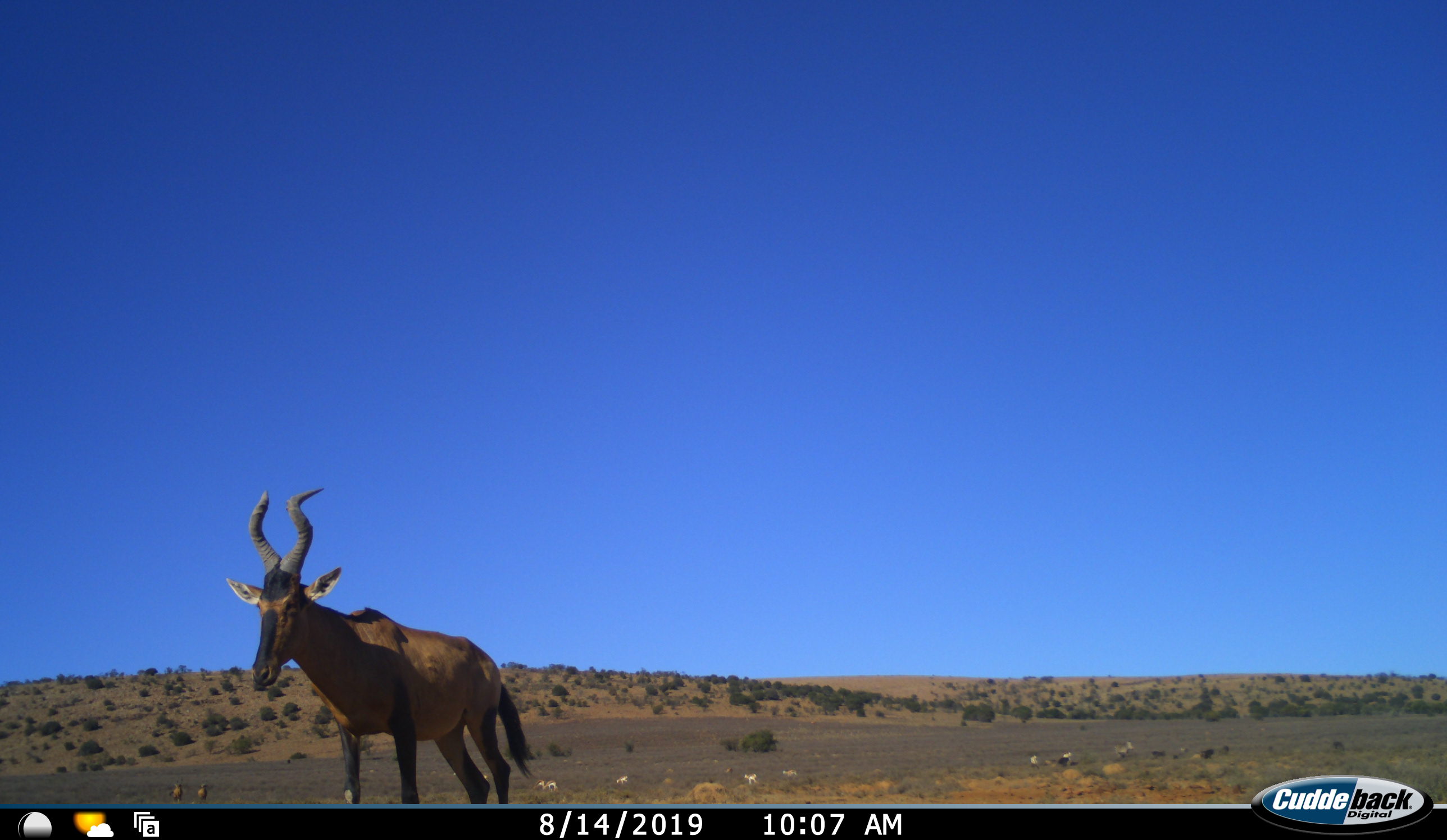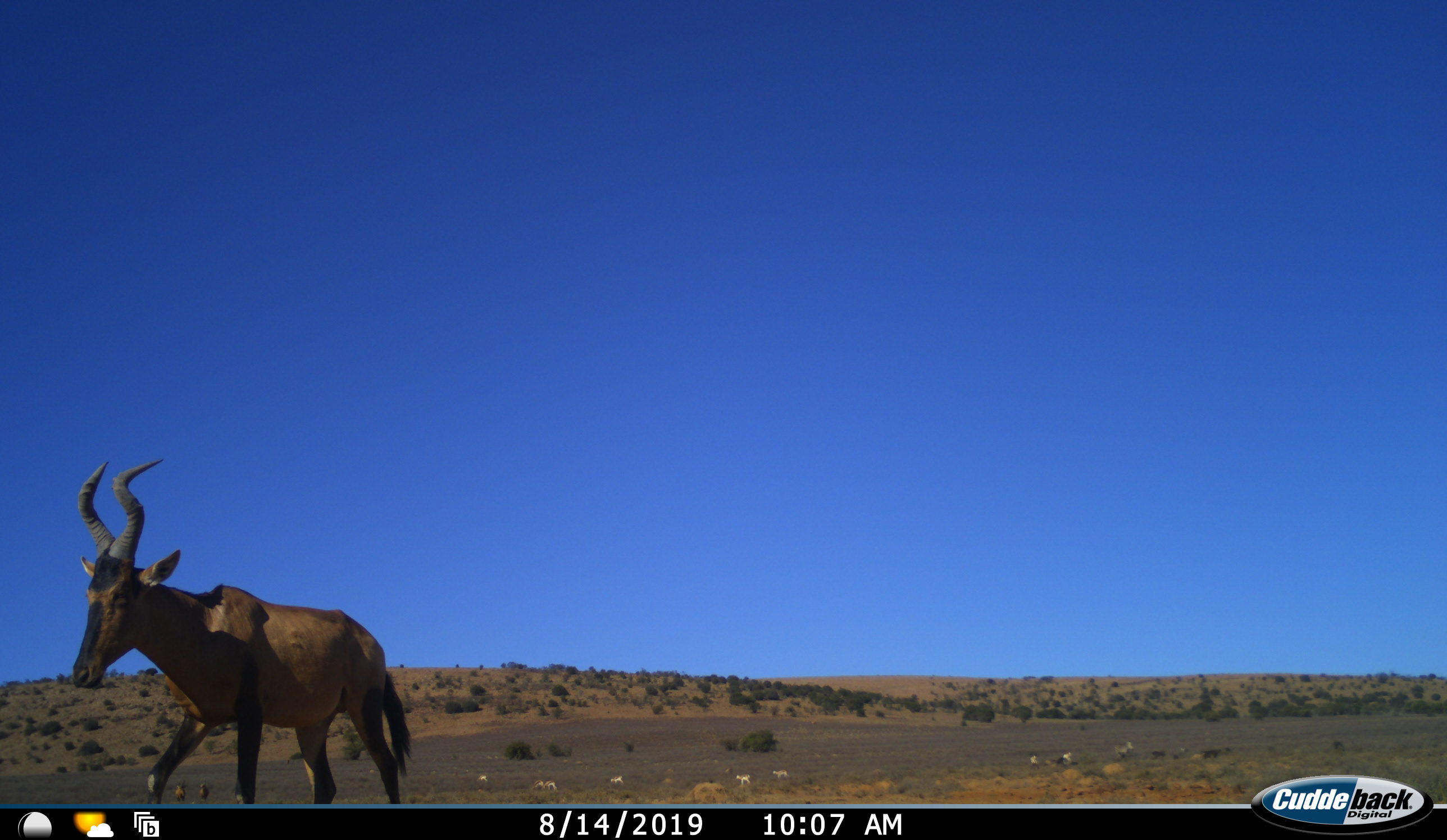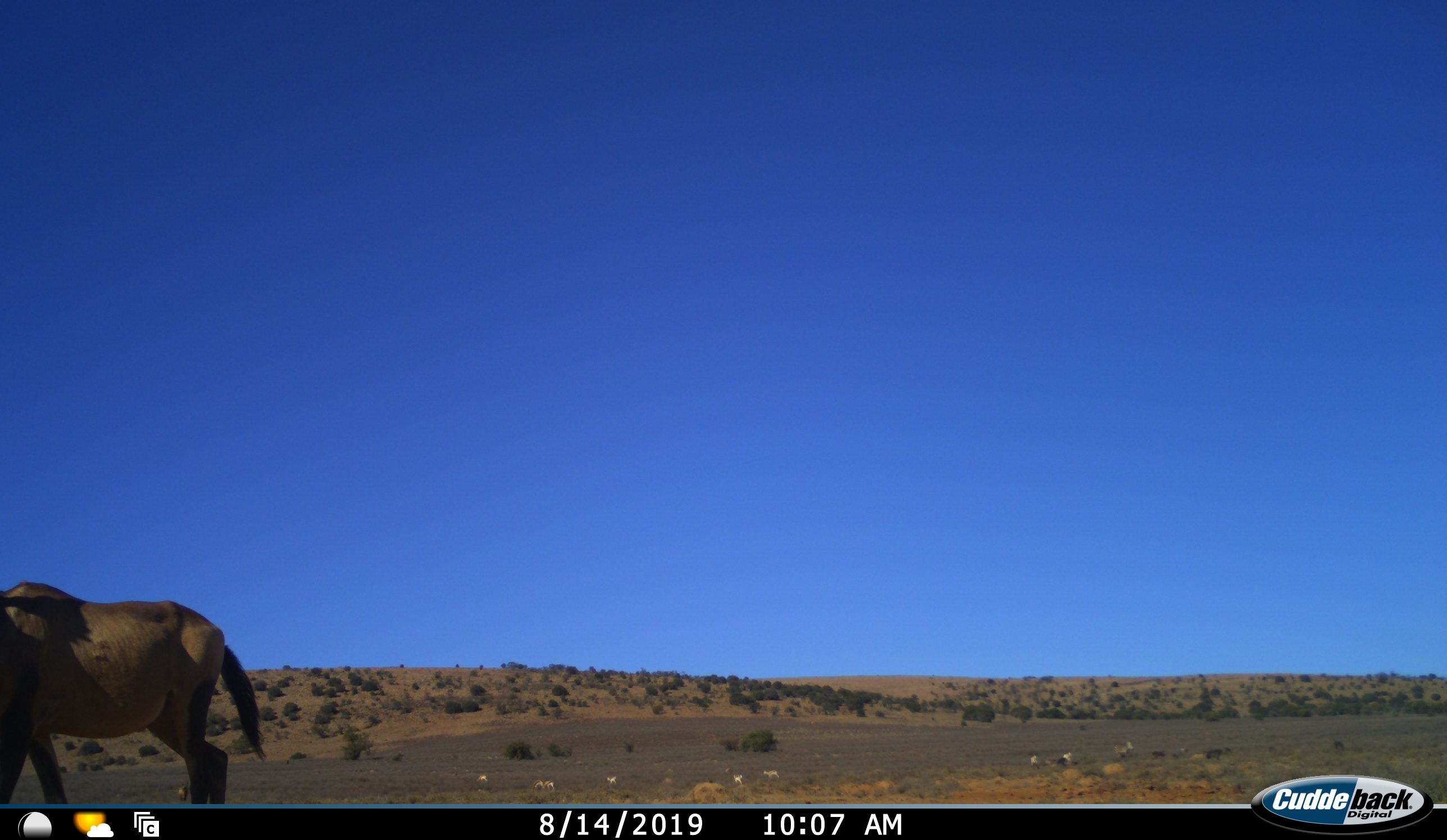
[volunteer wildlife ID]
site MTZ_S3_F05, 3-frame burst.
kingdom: Animalia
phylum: Chordata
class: Mammalia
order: Artiodactyla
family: Bovidae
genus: Alcelaphus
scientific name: Alcelaphus buselaphus caama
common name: red hartebeest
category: hartebeestred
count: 1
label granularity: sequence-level